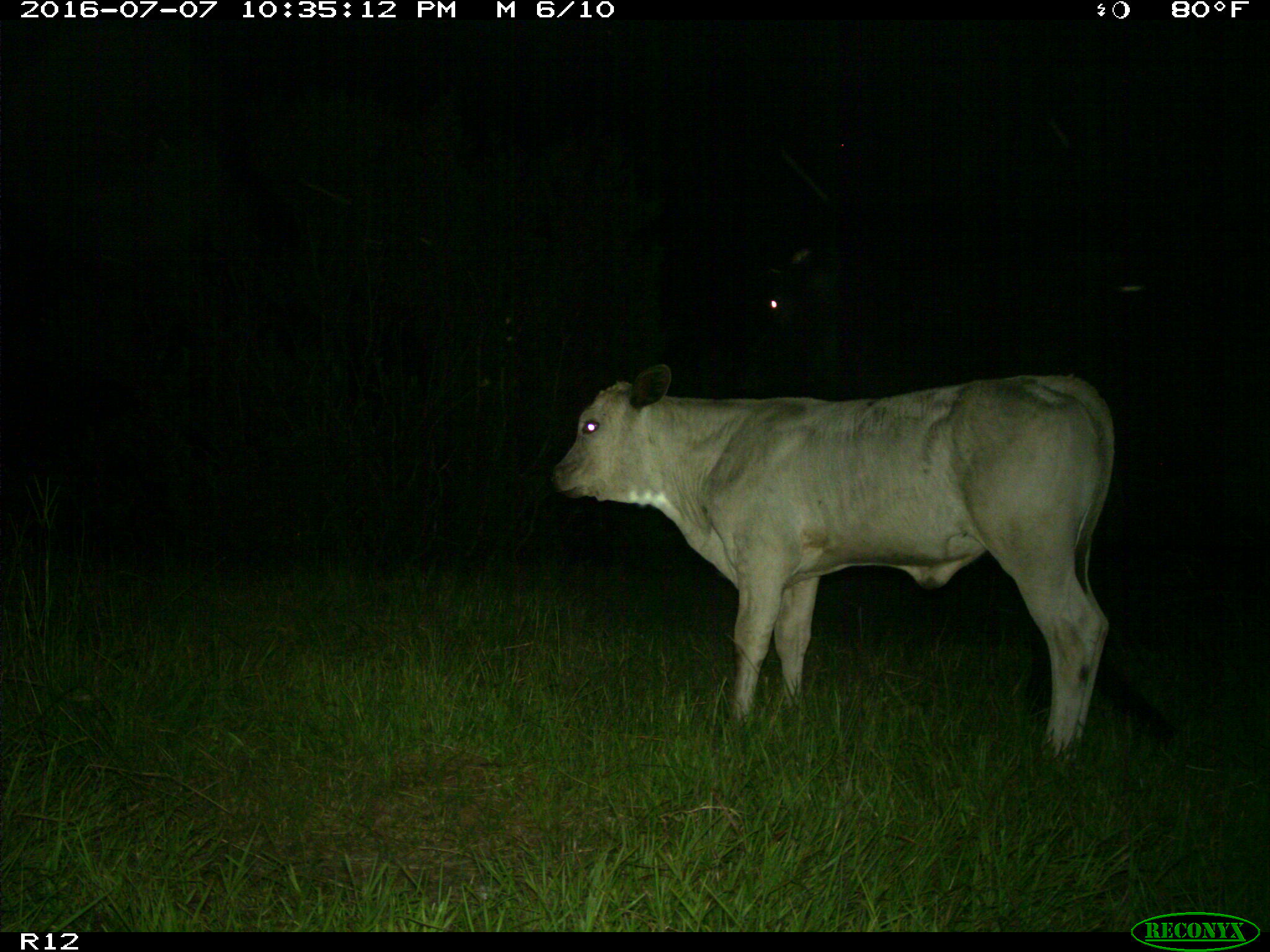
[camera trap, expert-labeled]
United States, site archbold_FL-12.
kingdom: Animalia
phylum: Chordata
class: Mammalia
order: Artiodactyla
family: Bovidae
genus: Bos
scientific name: Bos taurus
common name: domestic cow